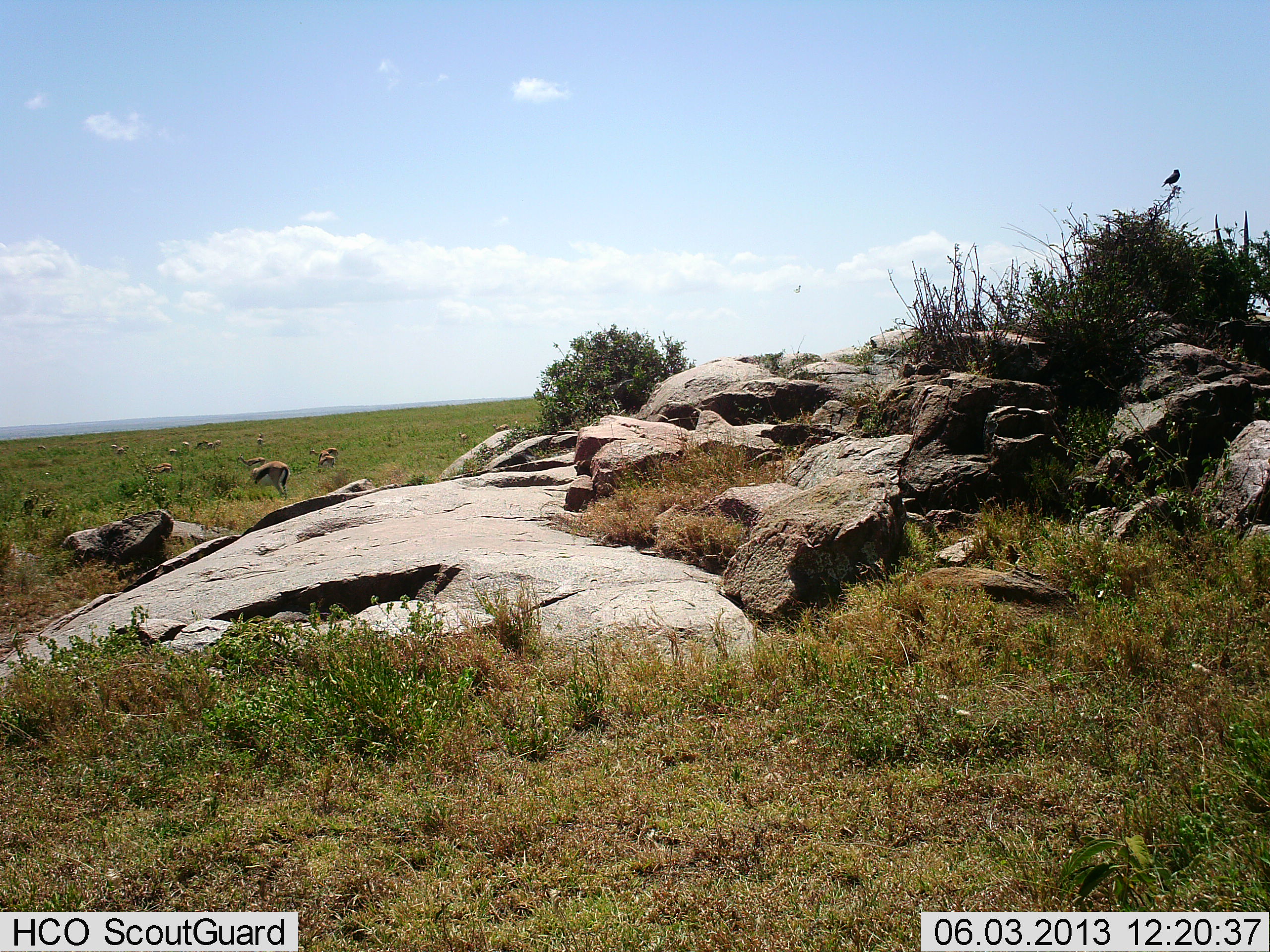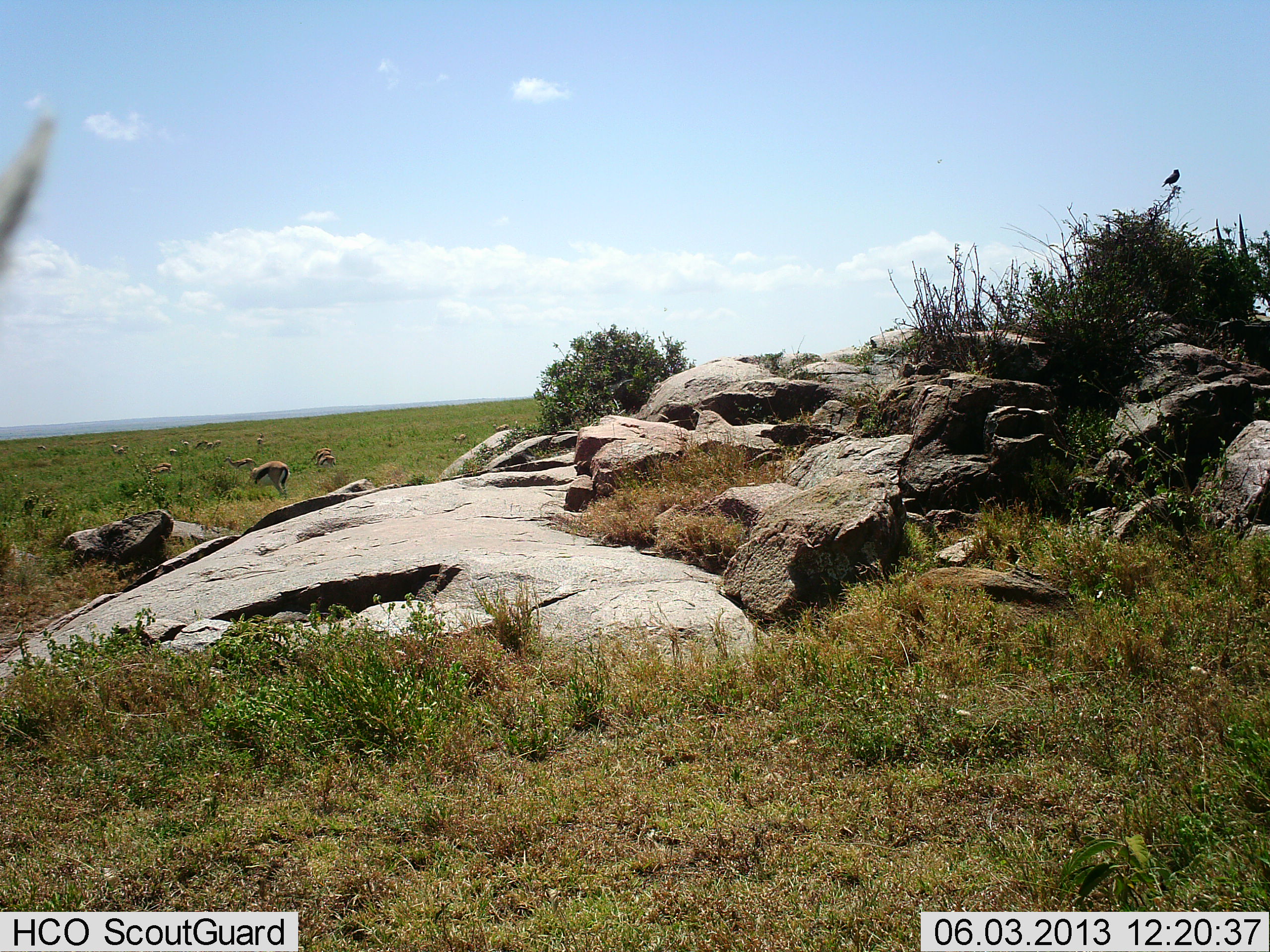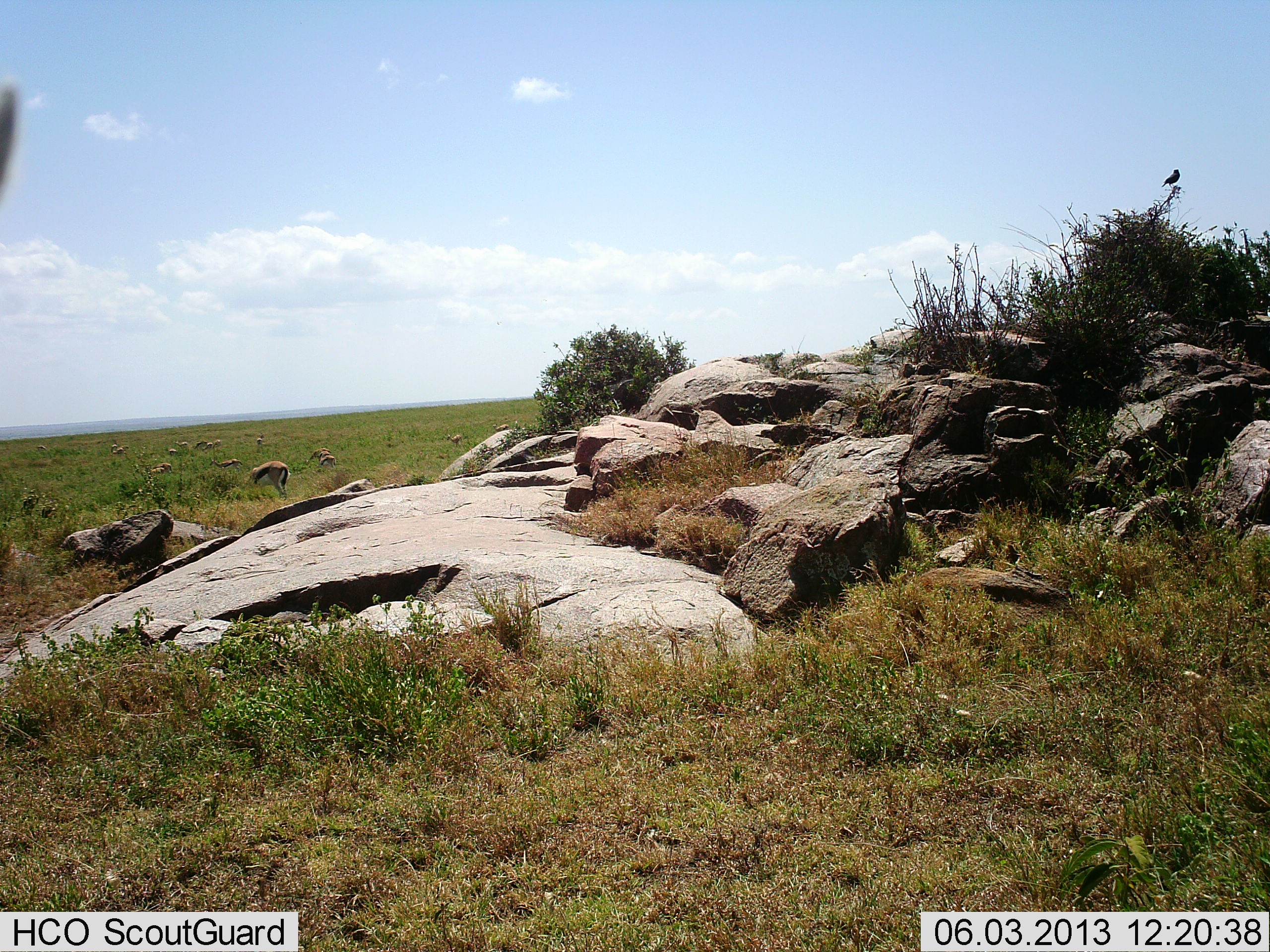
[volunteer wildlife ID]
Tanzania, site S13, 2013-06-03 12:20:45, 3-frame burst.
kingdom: Animalia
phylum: Chordata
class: Mammalia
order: Artiodactyla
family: Bovidae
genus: Eudorcas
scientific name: Eudorcas thomsonii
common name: thomson's gazelle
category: gazellethomsons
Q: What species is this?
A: Gazellethomsons (thomson's gazelle) (Eudorcas thomsonii).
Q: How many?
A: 11-50.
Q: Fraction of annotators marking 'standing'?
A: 44%.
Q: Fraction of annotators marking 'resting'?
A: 6%.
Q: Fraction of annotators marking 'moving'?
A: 33%.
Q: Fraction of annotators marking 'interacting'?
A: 0%.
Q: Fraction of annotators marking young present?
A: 0%.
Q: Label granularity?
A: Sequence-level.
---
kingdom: Animalia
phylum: Chordata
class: Aves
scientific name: Aves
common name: bird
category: otherbird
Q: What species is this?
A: Otherbird (bird) (Aves).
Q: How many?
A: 1.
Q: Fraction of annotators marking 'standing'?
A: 55%.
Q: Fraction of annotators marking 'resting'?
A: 45%.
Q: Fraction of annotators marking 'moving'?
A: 0%.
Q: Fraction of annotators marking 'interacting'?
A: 0%.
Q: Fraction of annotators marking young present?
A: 0%.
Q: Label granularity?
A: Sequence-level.